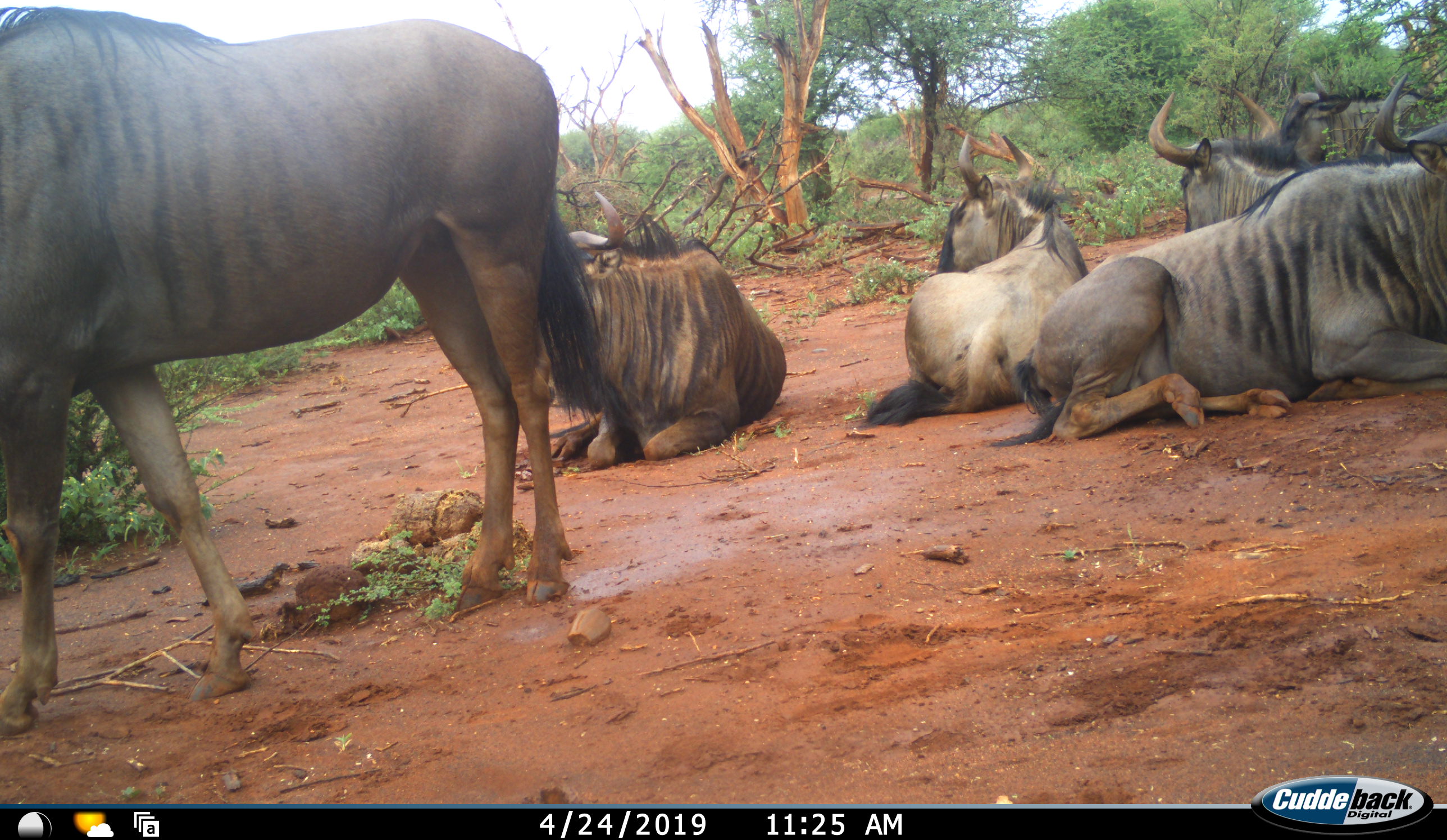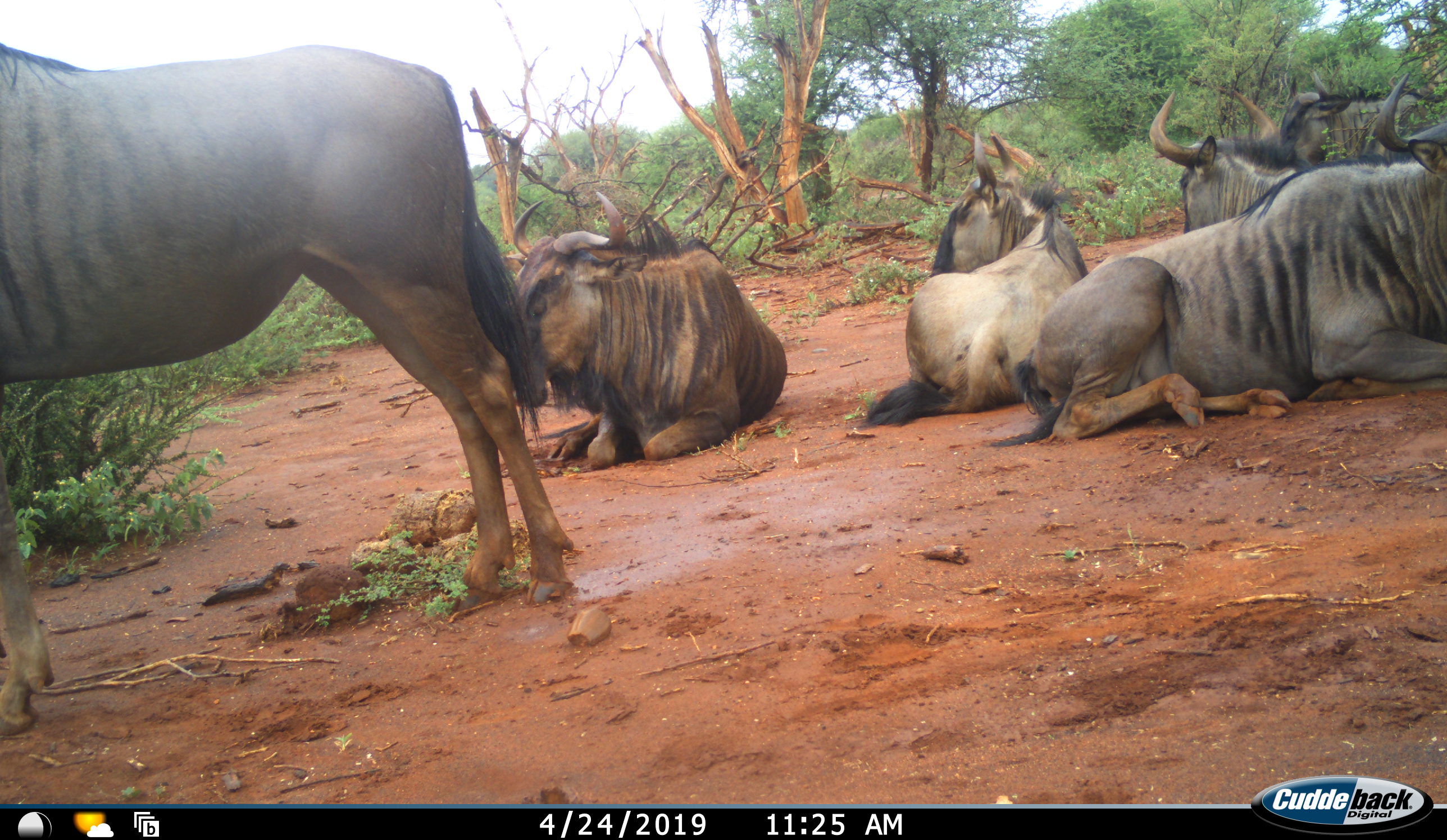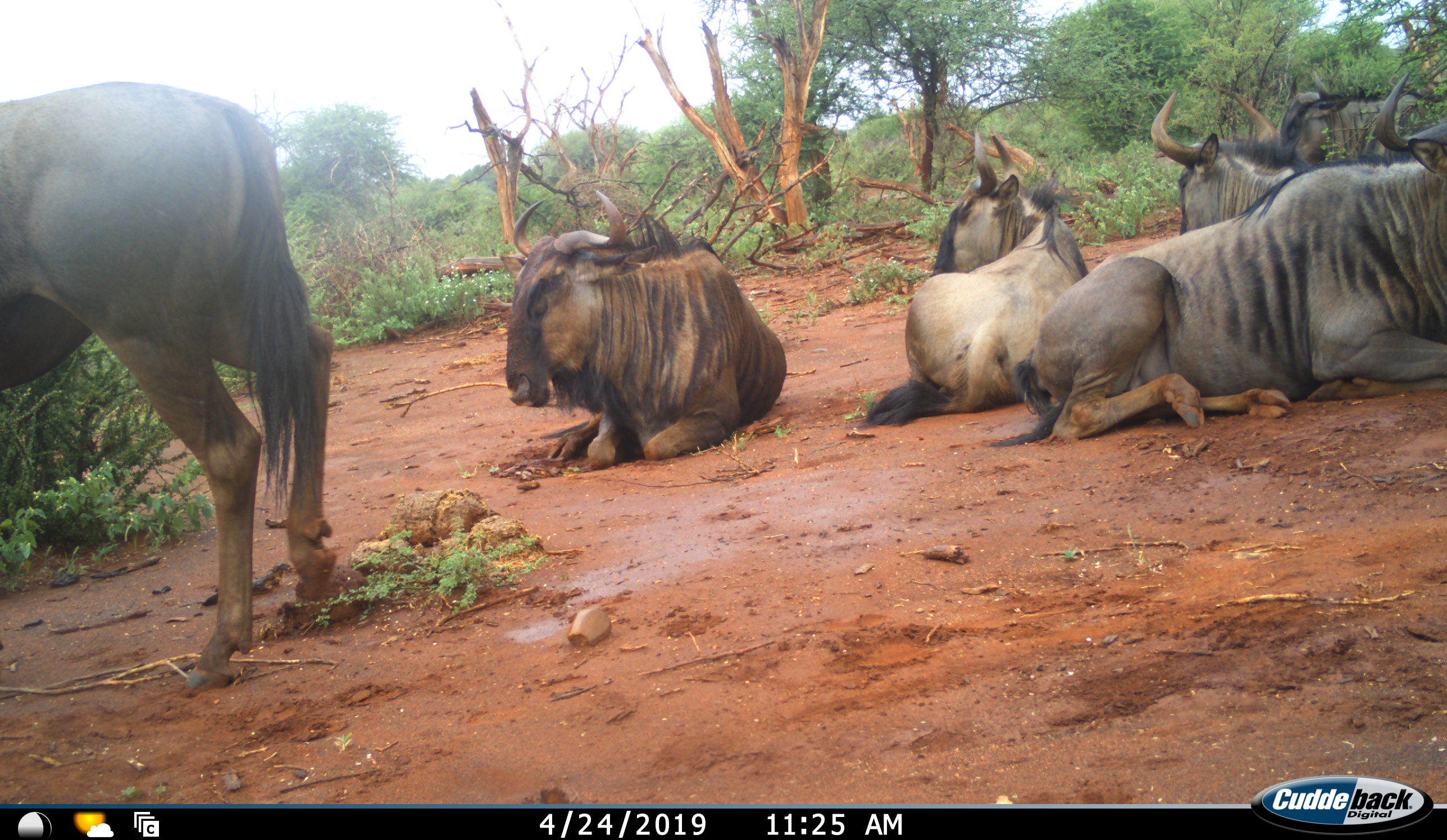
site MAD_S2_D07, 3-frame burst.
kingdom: Animalia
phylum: Chordata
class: Mammalia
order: Artiodactyla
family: Bovidae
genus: Connochaetes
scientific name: Connochaetes taurinus taurinus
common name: blue wildebeest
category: wildebeestblue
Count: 6.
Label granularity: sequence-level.